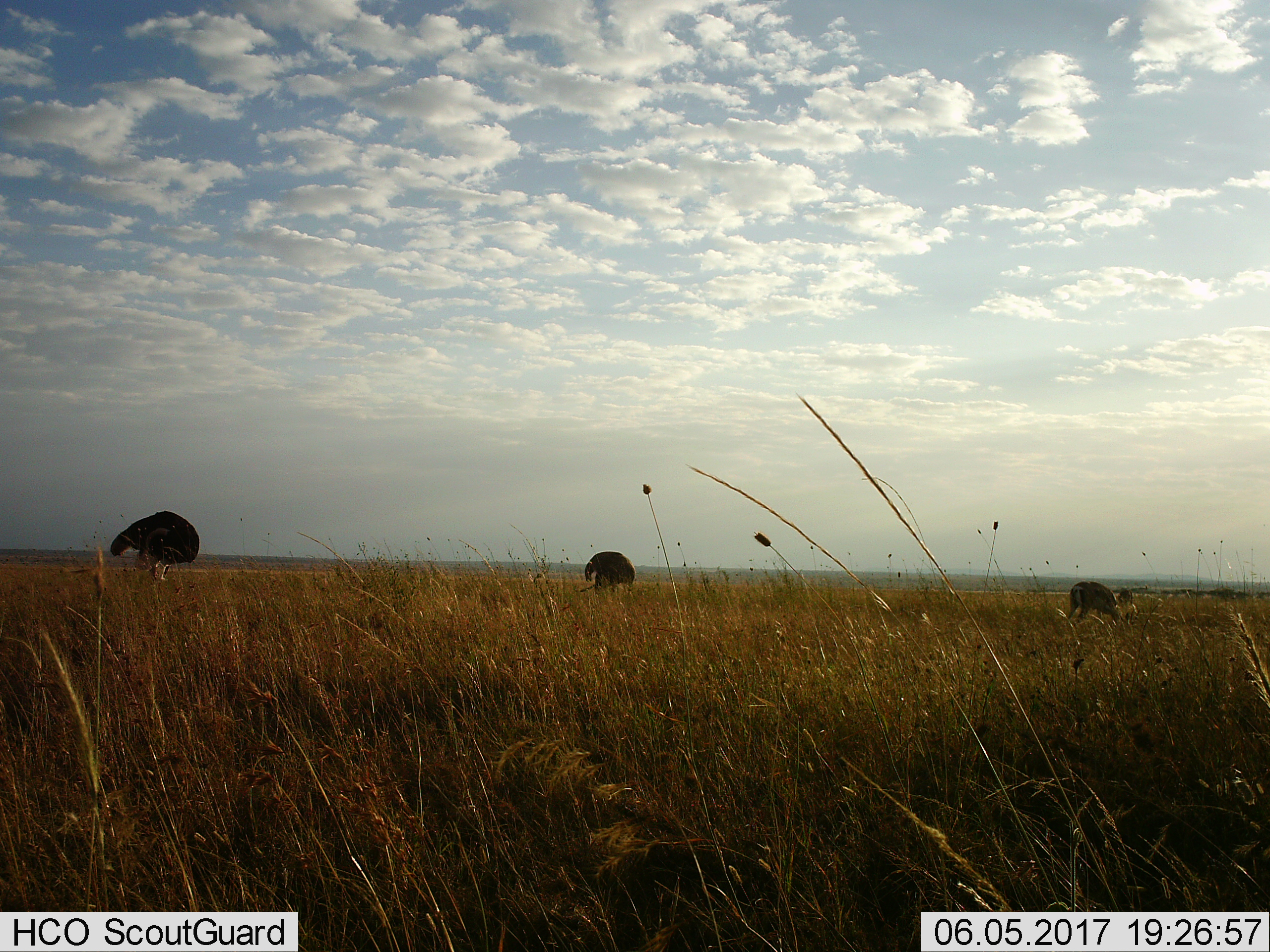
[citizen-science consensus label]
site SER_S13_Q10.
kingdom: Animalia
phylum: Chordata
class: Aves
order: Struthioniformes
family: Struthionidae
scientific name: Struthionidae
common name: ostrich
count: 2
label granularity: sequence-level